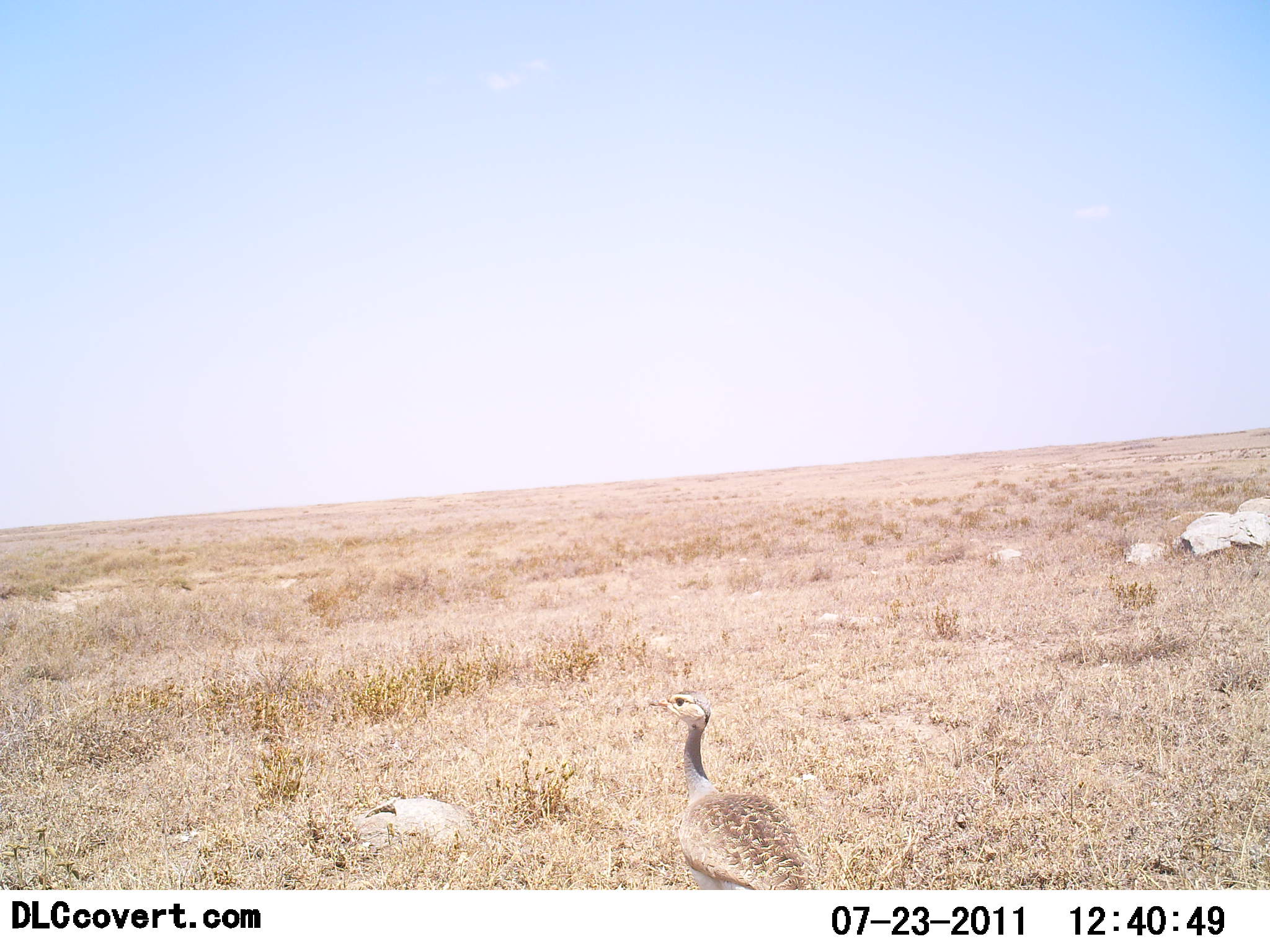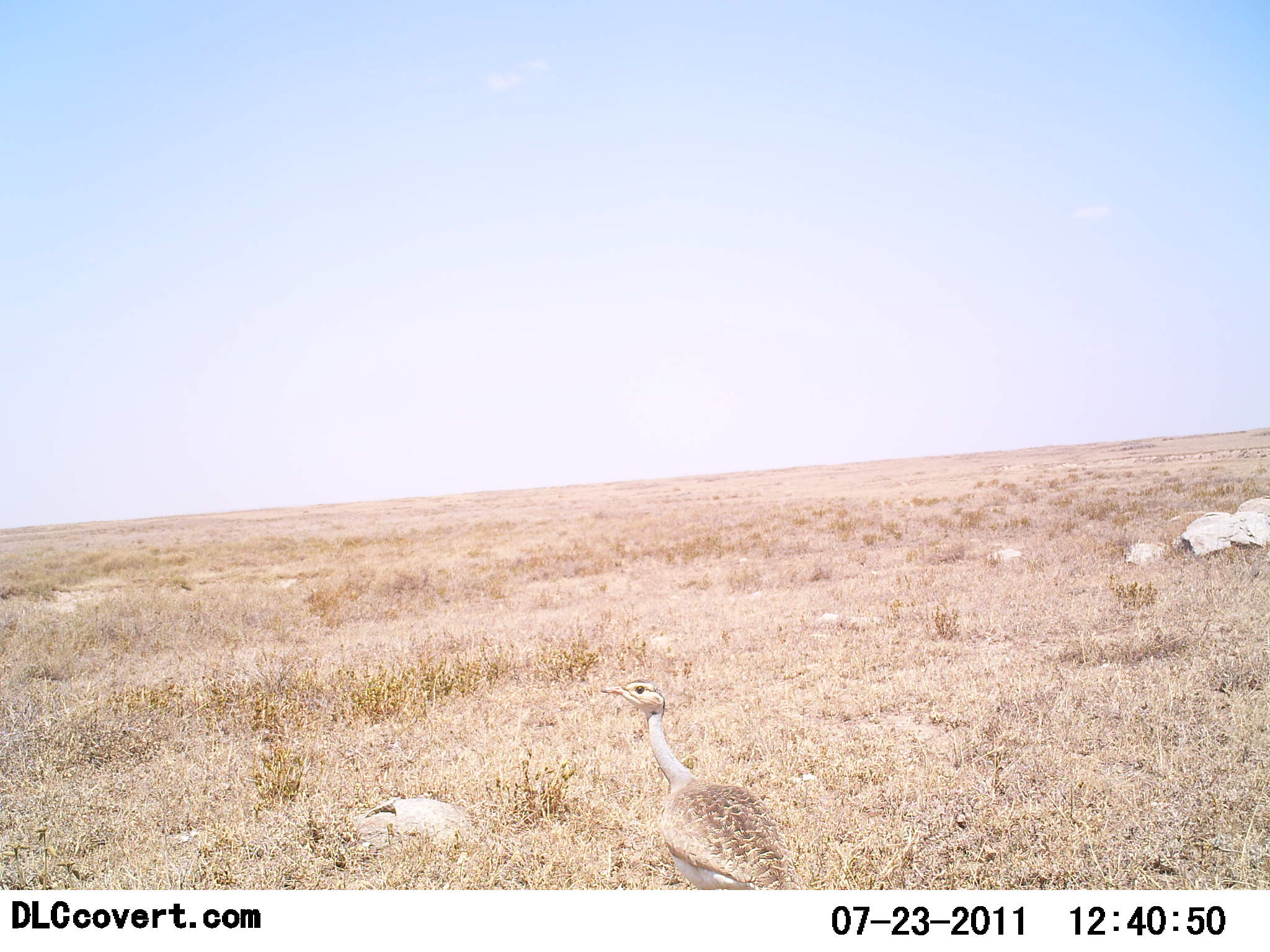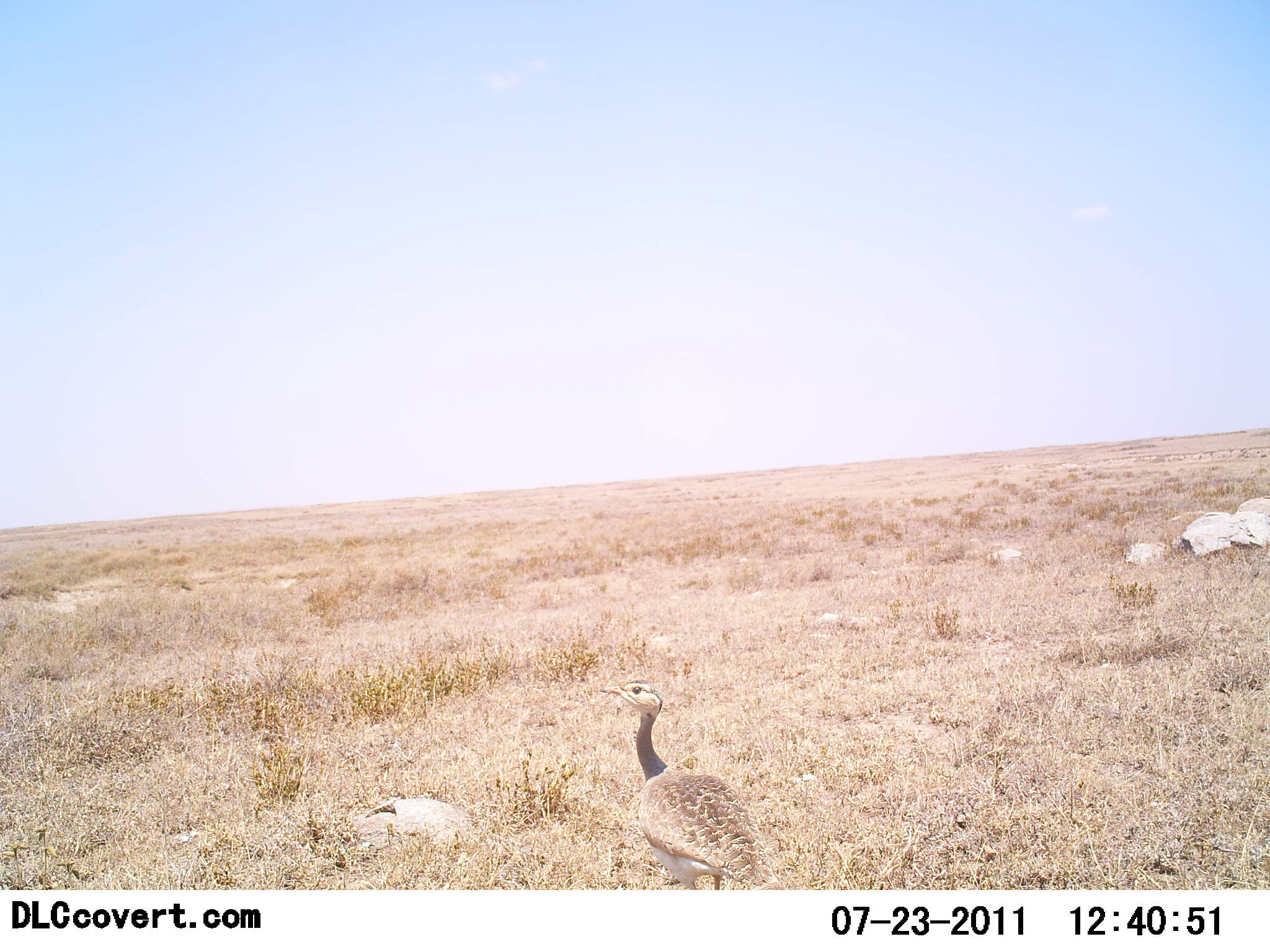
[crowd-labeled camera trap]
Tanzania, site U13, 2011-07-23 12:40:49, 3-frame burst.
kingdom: Animalia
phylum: Chordata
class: Aves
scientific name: Aves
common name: bird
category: otherbird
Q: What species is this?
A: Otherbird (bird) (Aves).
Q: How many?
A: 1.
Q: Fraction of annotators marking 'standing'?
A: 45%.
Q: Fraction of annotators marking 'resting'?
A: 0%.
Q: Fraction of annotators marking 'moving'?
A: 64%.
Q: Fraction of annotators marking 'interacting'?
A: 0%.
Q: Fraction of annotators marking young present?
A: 0%.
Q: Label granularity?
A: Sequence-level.